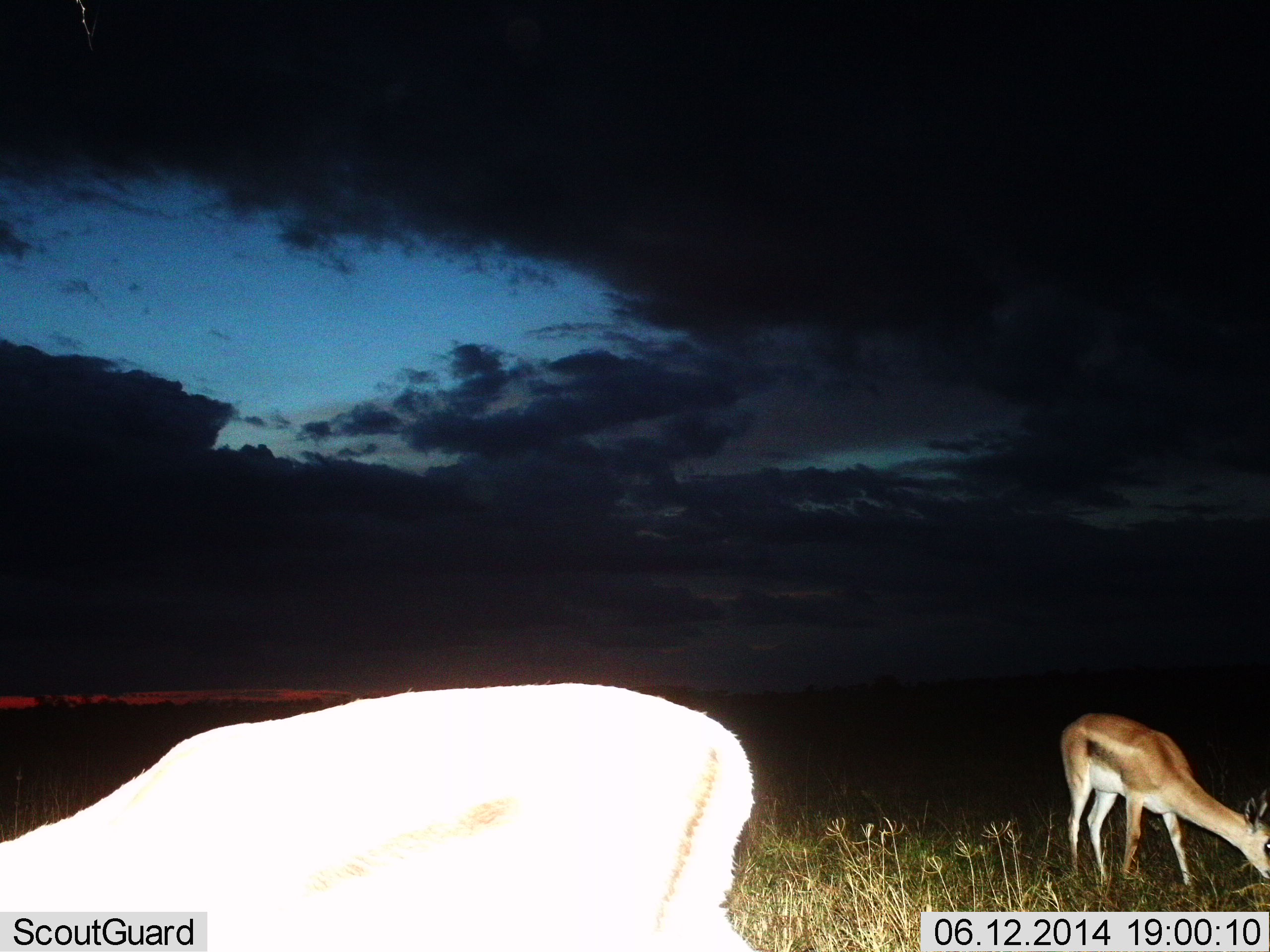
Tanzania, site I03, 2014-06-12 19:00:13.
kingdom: Animalia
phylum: Chordata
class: Mammalia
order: Artiodactyla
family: Bovidae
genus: Nanger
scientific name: Nanger granti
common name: grant's gazelle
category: gazellegrants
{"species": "gazellegrants (grant's gazelle) (Nanger granti)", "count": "2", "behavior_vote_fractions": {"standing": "39%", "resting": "0%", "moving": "0%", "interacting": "6%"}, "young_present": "6%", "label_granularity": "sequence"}